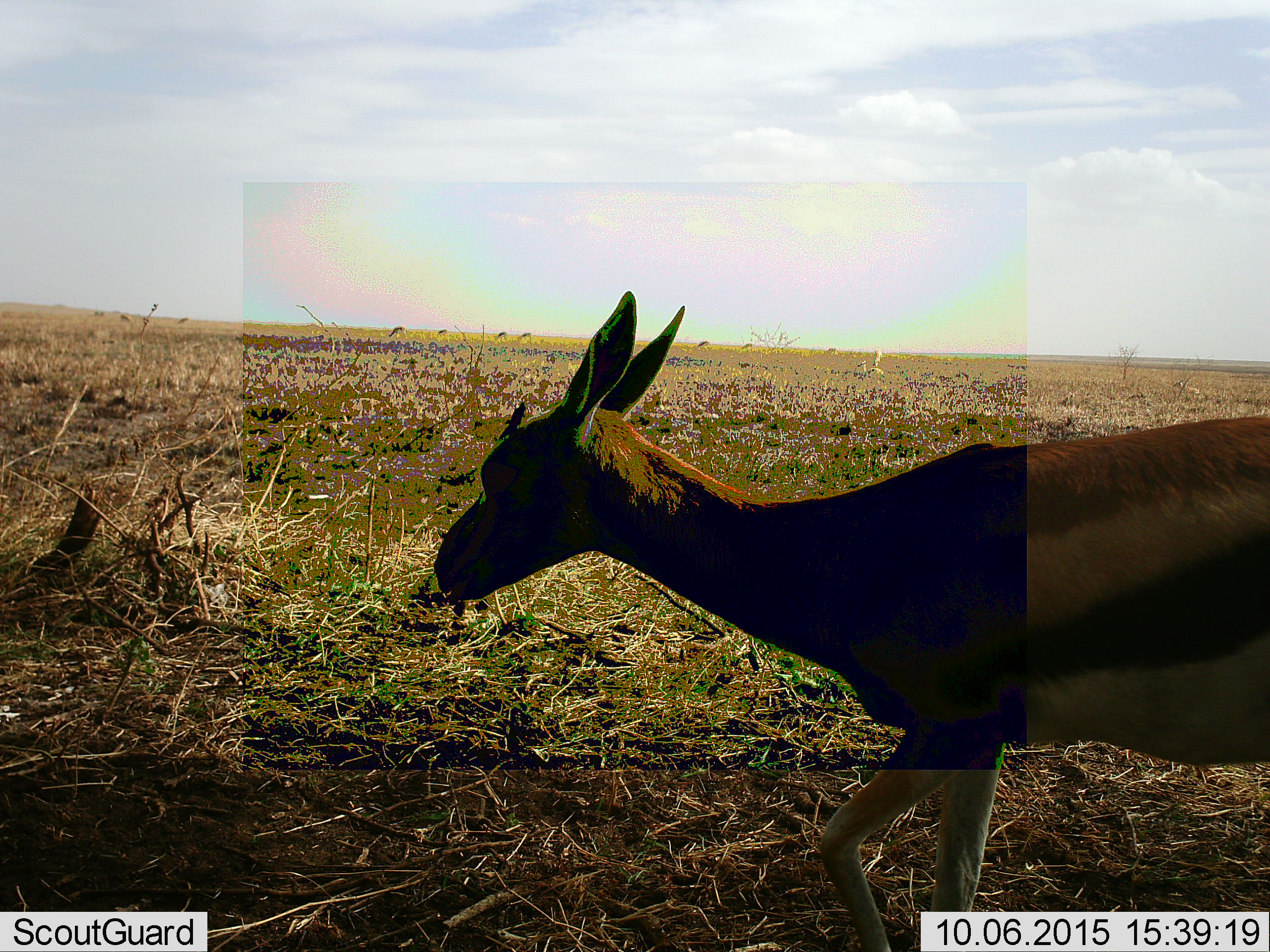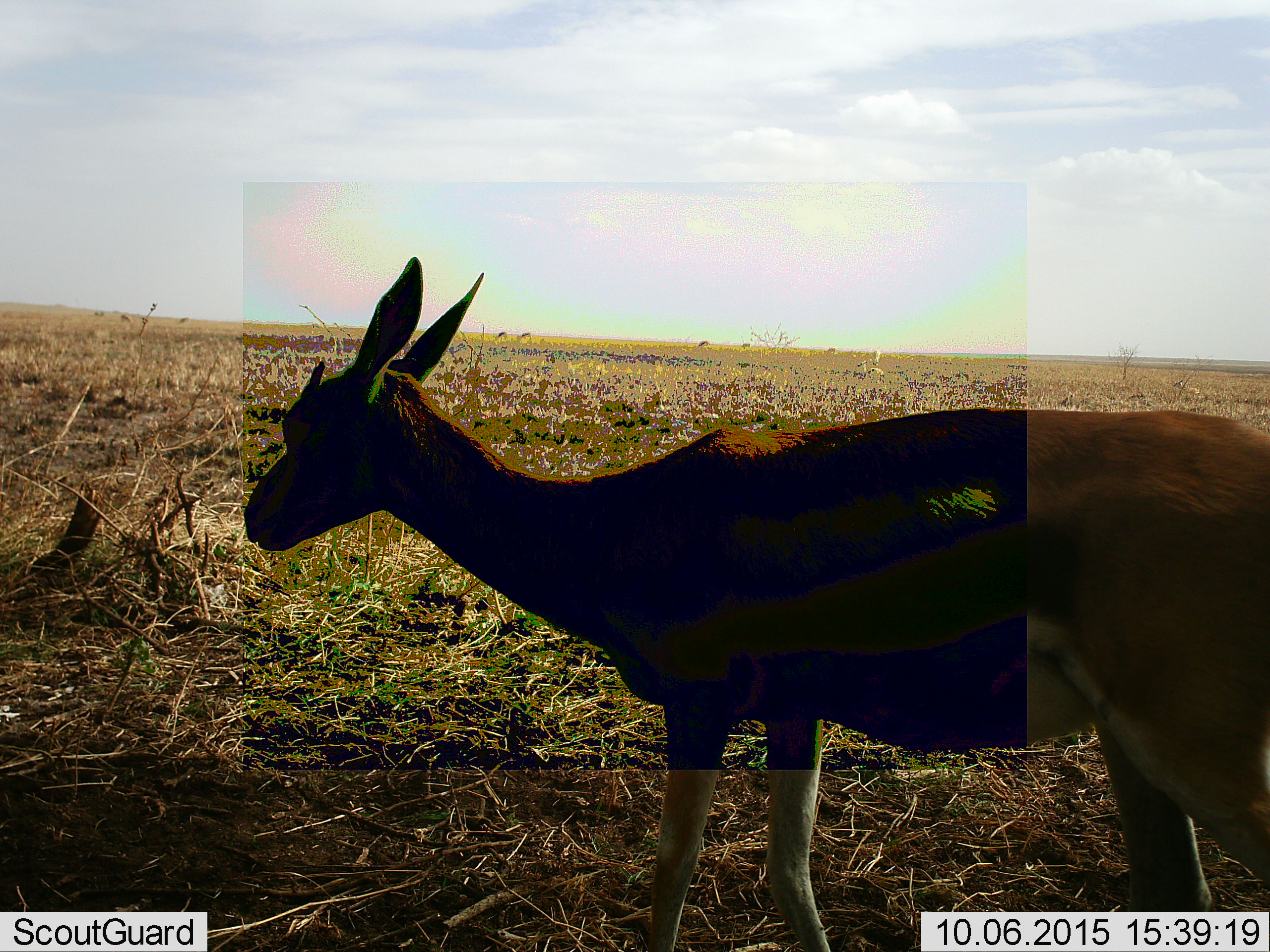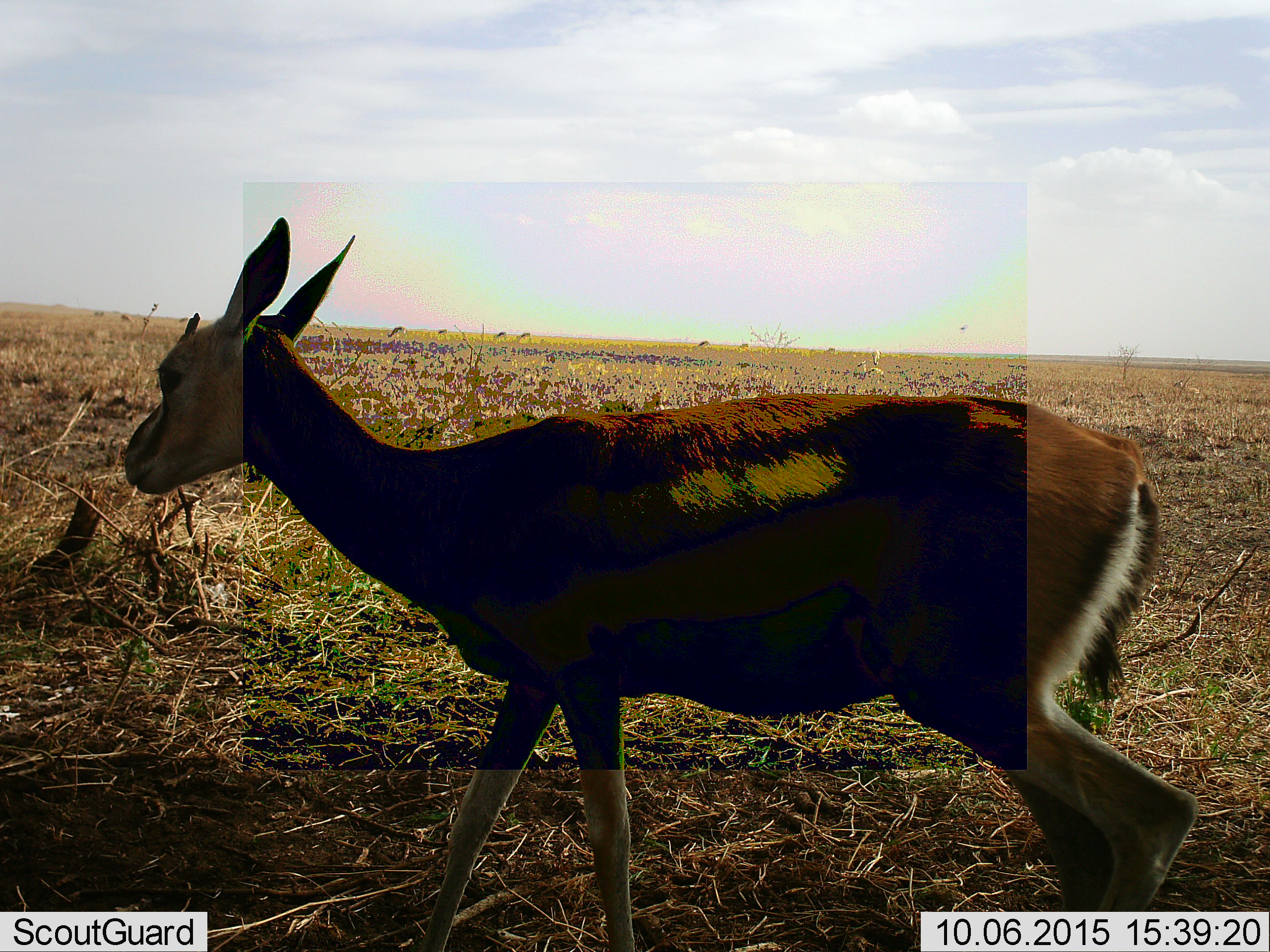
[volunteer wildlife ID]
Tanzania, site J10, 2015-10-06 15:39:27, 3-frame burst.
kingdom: Animalia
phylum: Chordata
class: Mammalia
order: Artiodactyla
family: Bovidae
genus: Eudorcas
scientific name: Eudorcas thomsonii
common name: thomson's gazelle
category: gazellethomsons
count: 1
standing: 38%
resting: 0%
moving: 75%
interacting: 0%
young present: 0%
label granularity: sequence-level